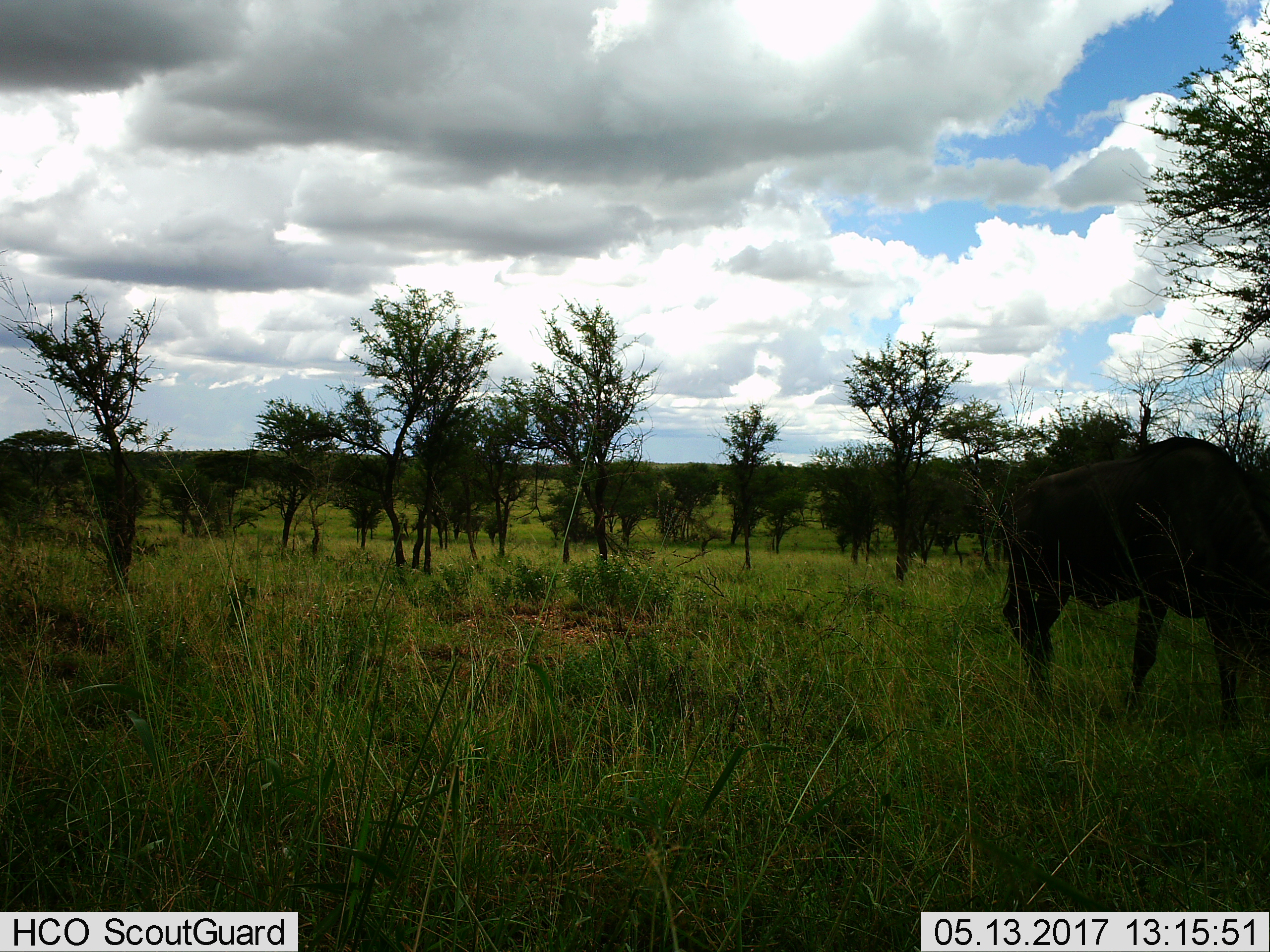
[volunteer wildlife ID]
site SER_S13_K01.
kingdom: Animalia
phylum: Chordata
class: Mammalia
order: Artiodactyla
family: Bovidae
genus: Connochaetes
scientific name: Connochaetes taurinus taurinus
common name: blue wildebeest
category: wildebeestblue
Wildebeestblue (blue wildebeest) (Connochaetes taurinus taurinus), count 1. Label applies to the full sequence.